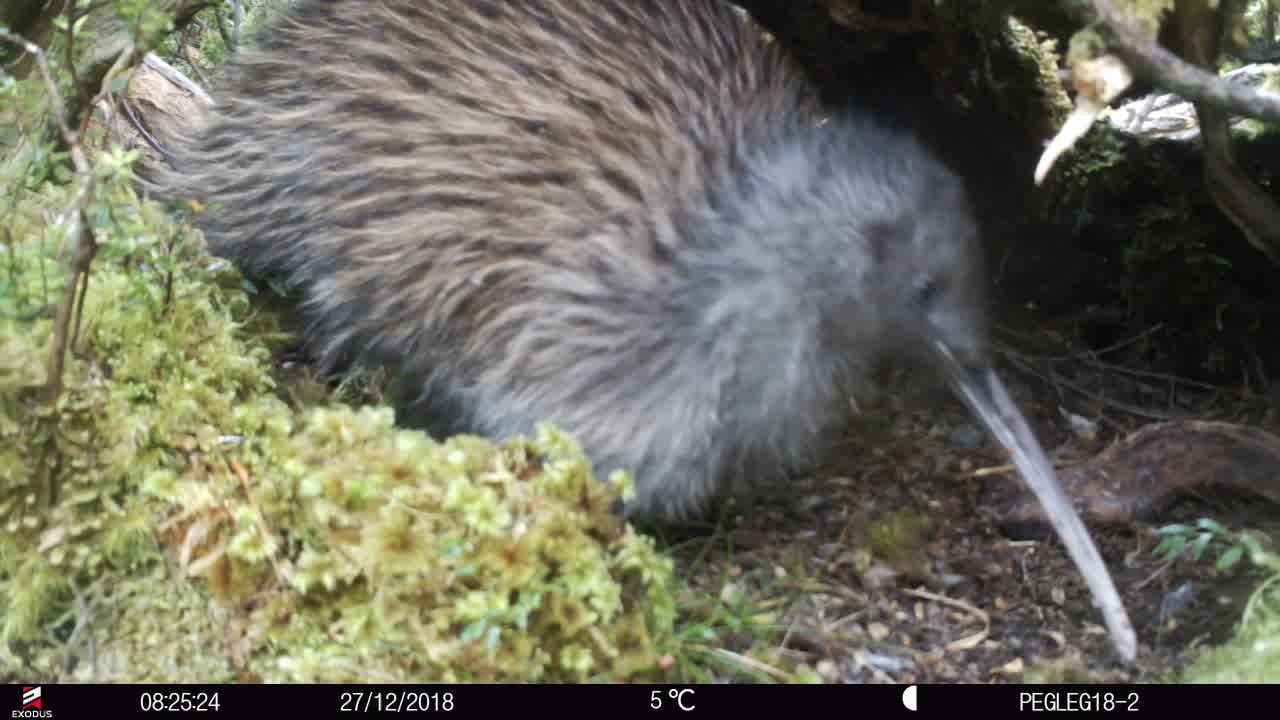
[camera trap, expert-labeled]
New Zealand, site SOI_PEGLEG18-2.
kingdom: Animalia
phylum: Chordata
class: Aves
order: Apterygiformes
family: Apterygidae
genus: Apteryx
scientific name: Apteryx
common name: kiwi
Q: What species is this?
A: Kiwi (Apteryx).